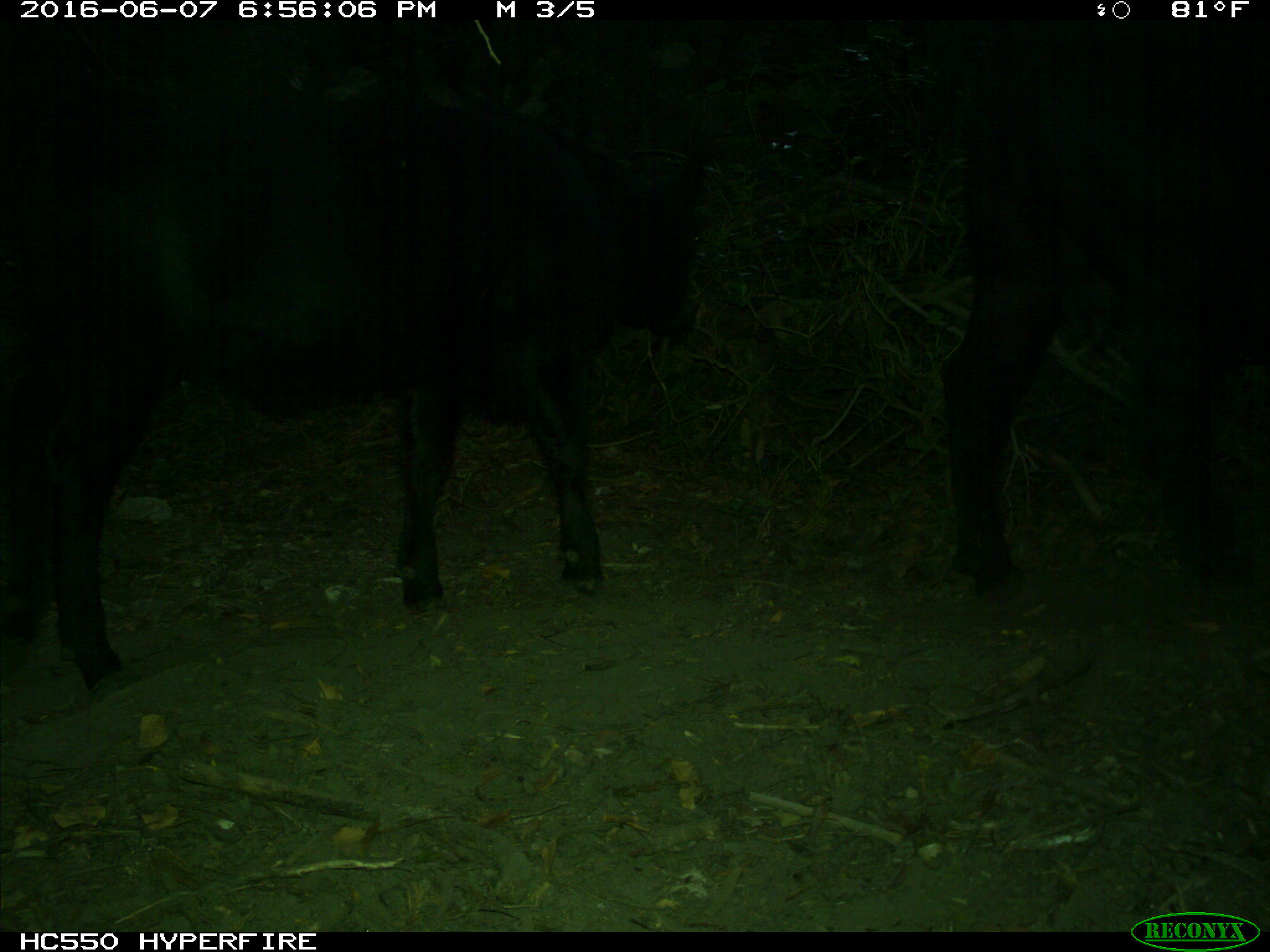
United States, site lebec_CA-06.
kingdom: Animalia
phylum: Chordata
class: Mammalia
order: Artiodactyla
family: Bovidae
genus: Bos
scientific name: Bos taurus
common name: domestic cow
Bos taurus (domestic cow).